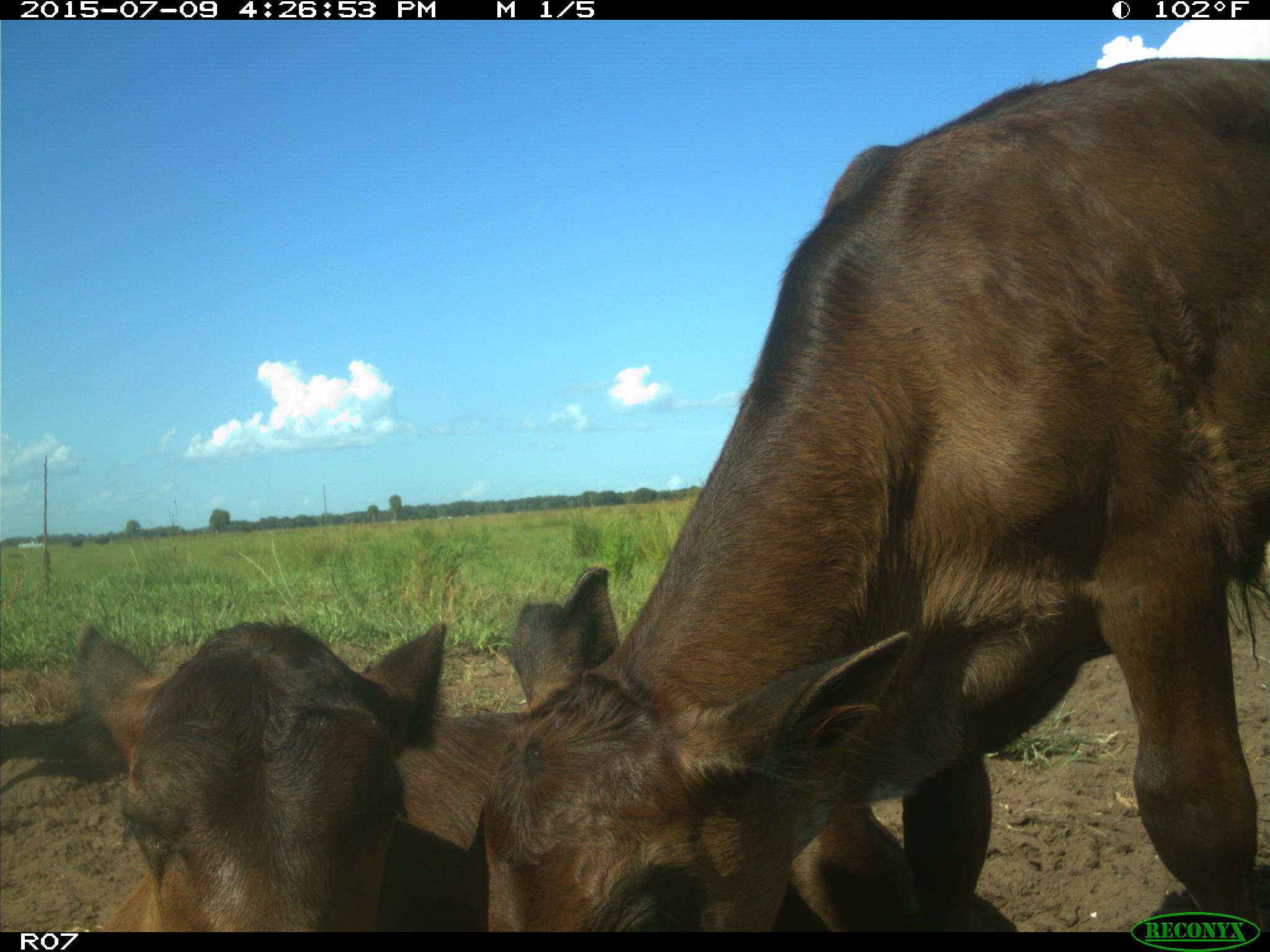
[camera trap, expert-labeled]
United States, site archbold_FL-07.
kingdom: Animalia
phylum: Chordata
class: Mammalia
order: Artiodactyla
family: Bovidae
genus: Bos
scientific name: Bos taurus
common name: domestic cow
Bos taurus (domestic cow).